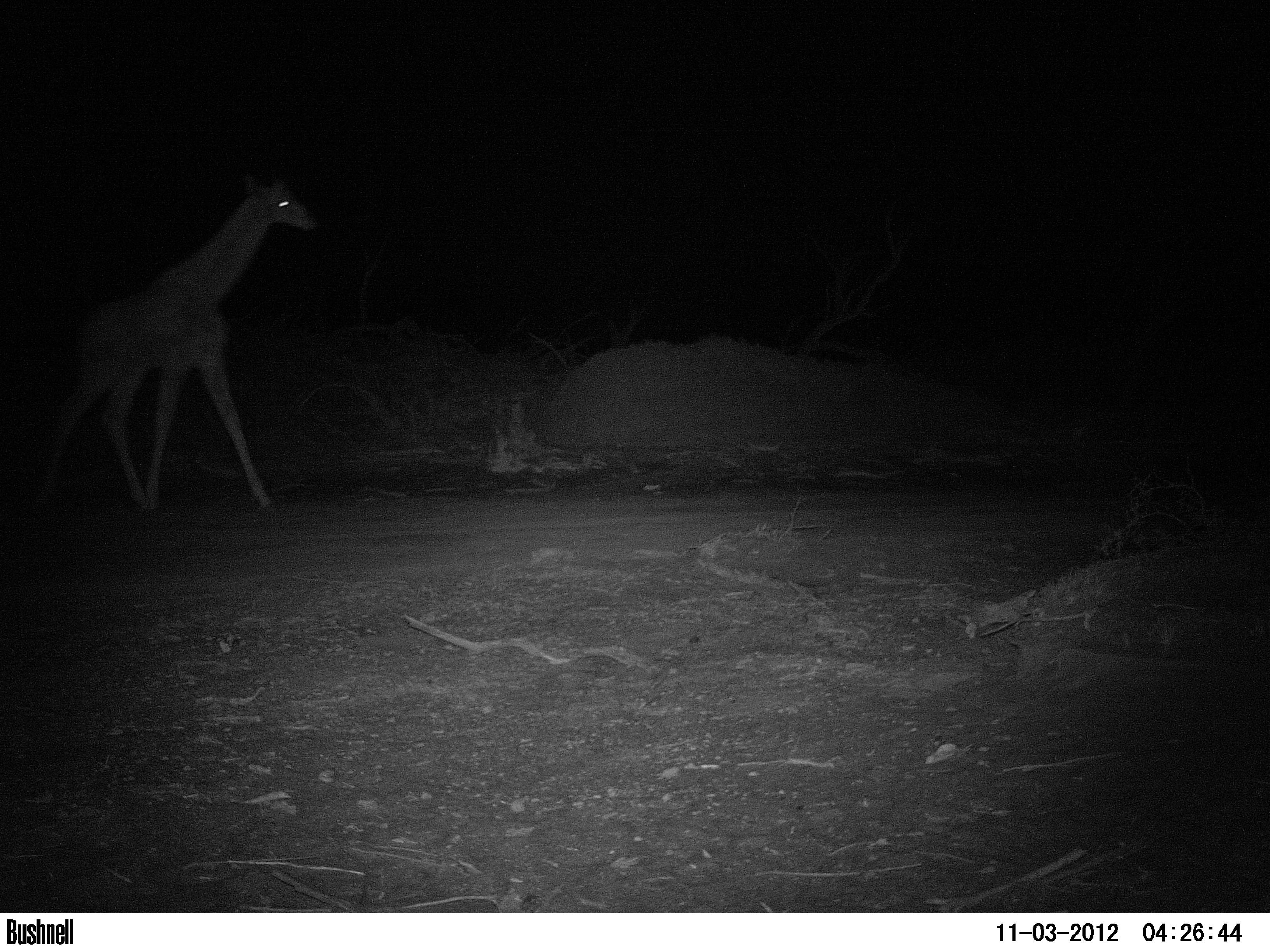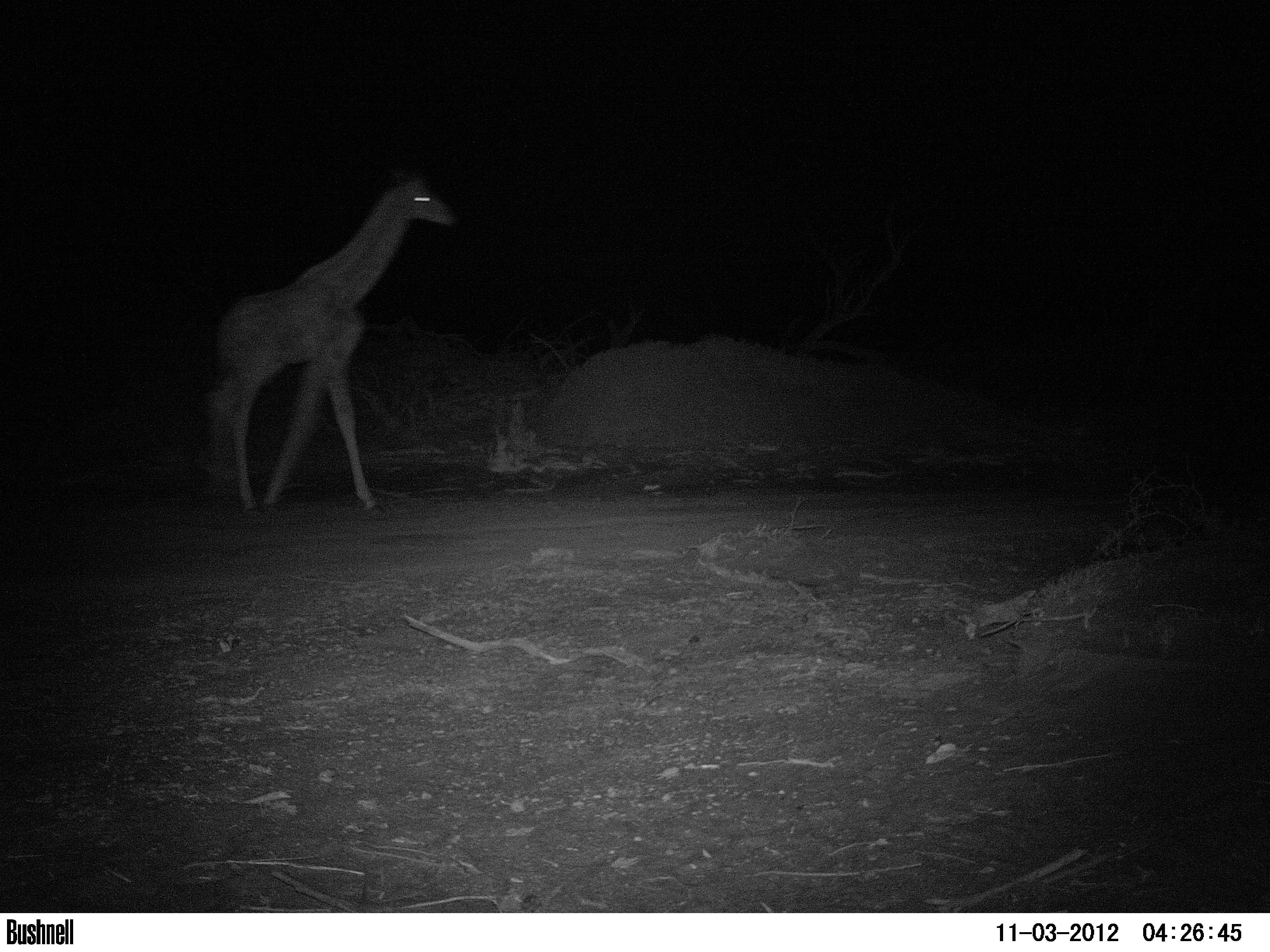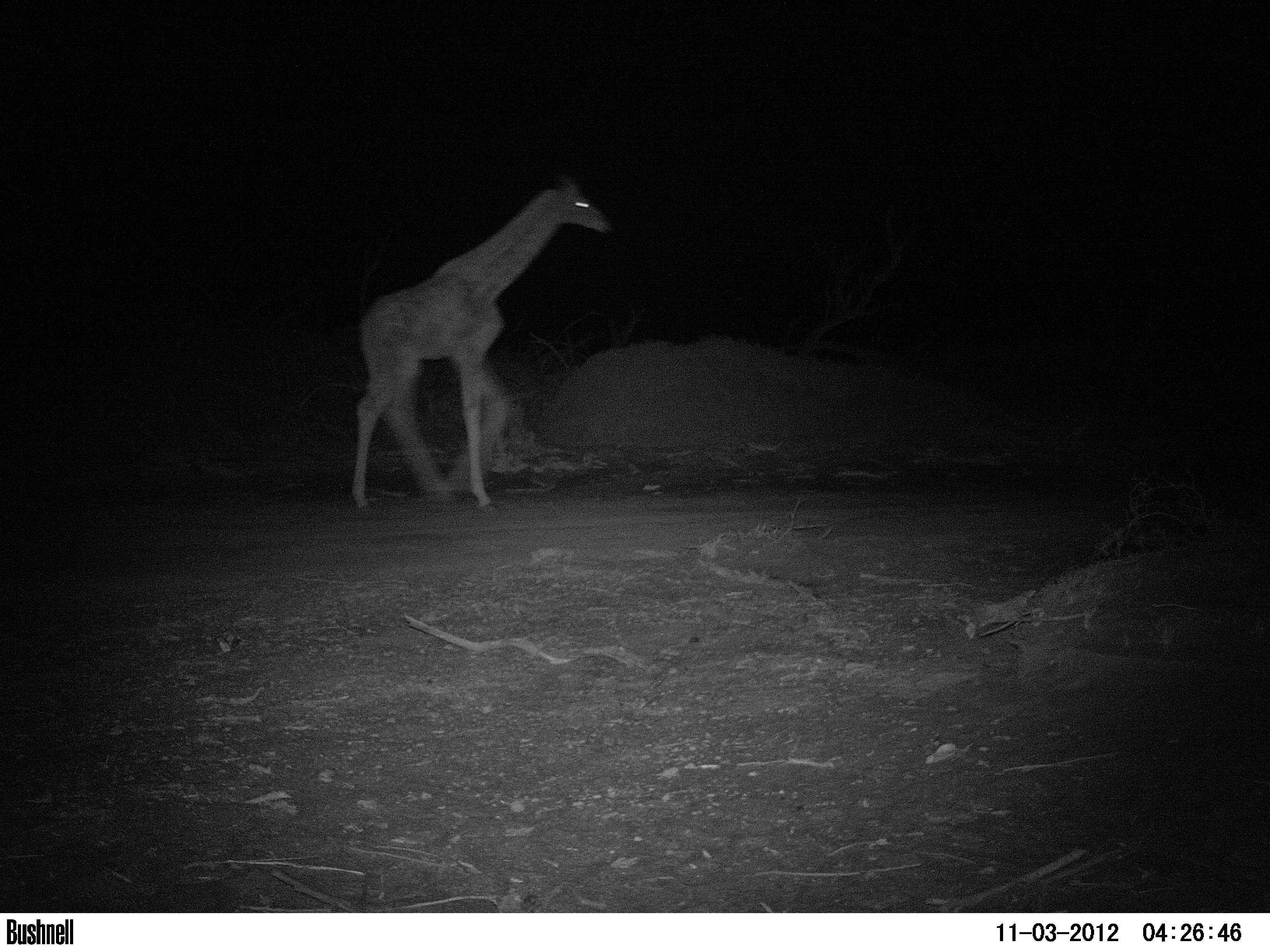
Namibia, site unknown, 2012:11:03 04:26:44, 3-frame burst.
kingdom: Animalia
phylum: Chordata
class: Mammalia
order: Artiodactyla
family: Giraffidae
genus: Giraffa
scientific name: Giraffa camelopardalis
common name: giraffe